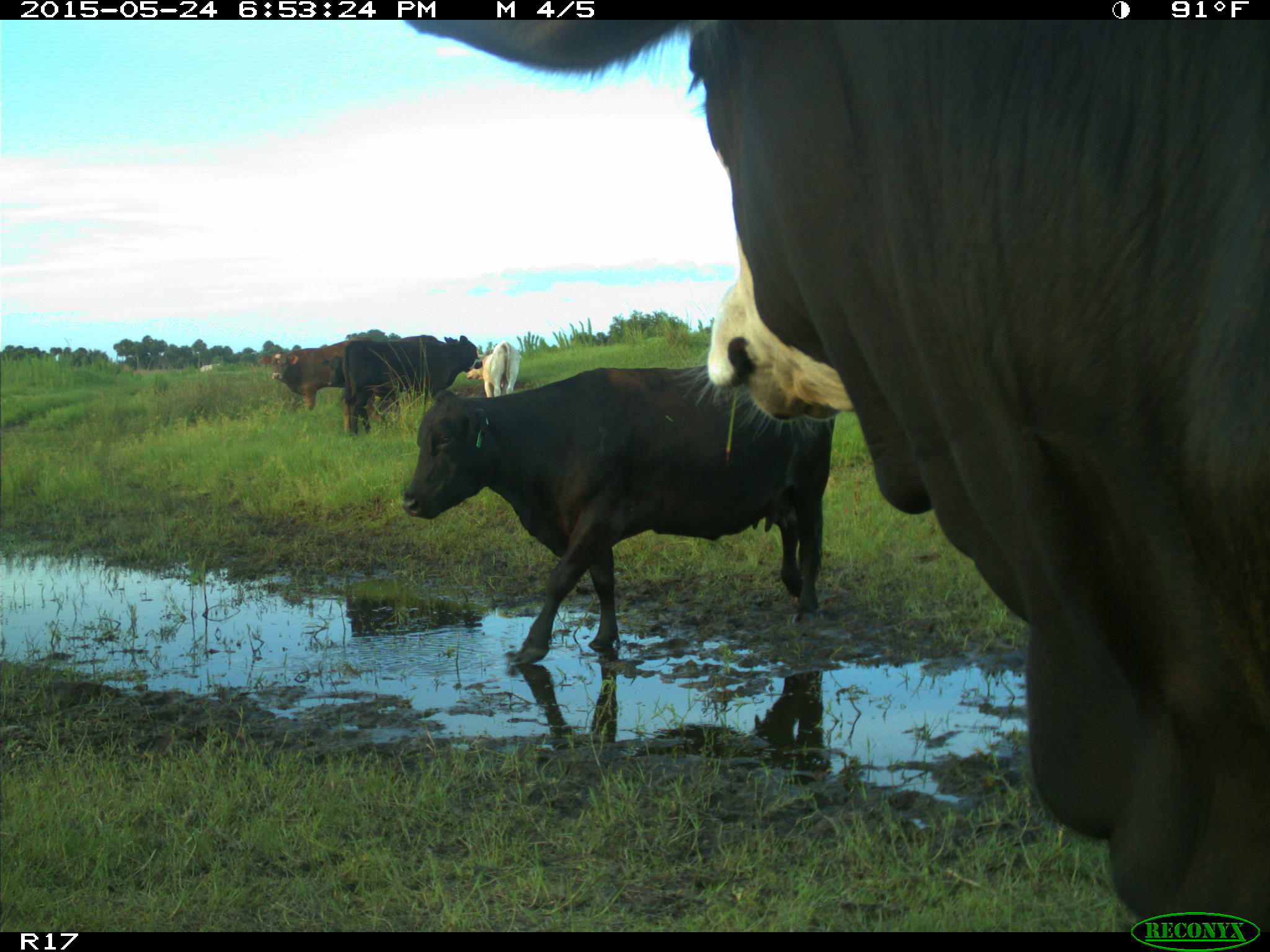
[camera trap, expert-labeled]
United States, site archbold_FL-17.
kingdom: Animalia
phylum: Chordata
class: Mammalia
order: Artiodactyla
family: Bovidae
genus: Bos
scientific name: Bos taurus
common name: domestic cow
Bos taurus (domestic cow).